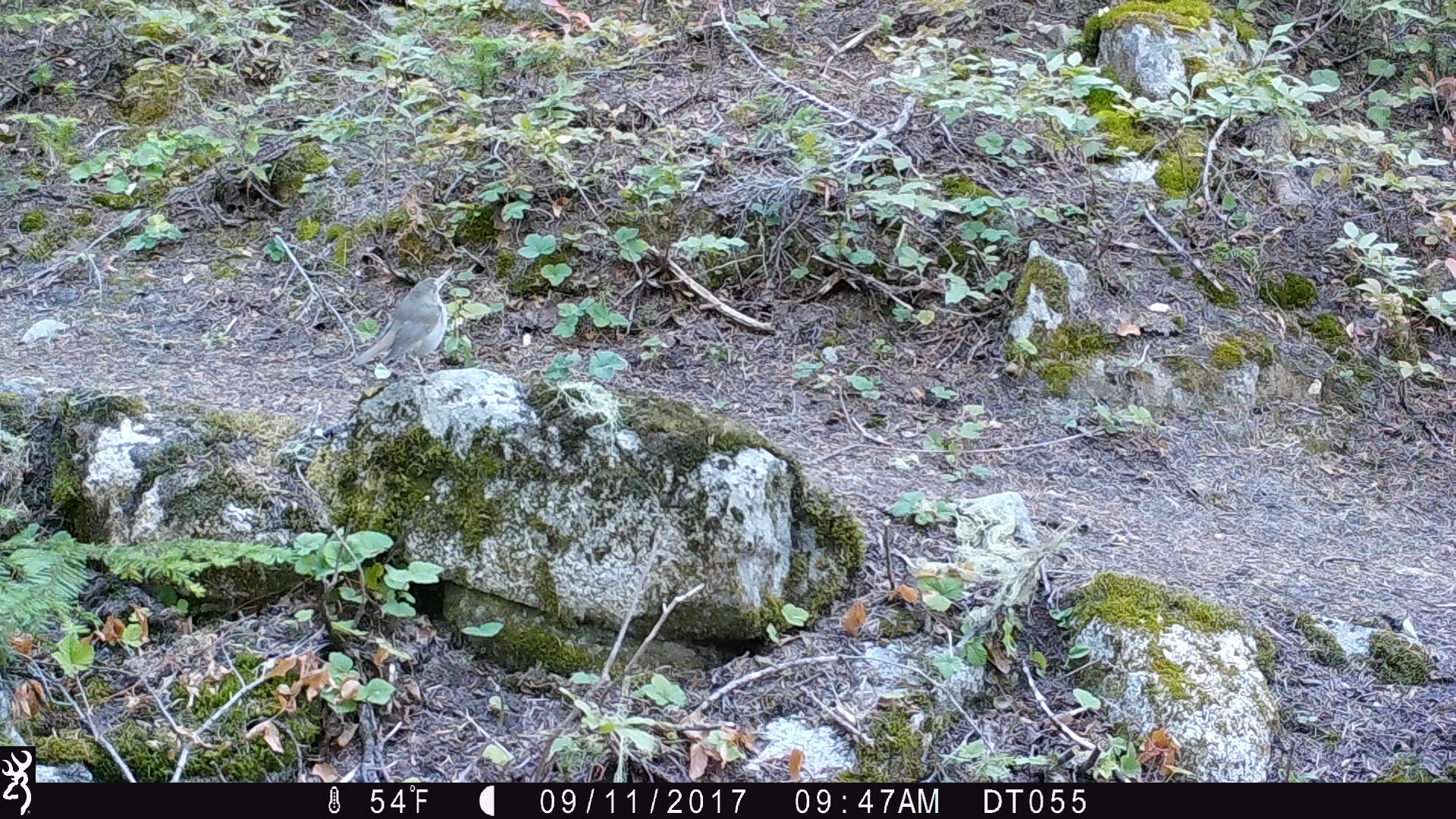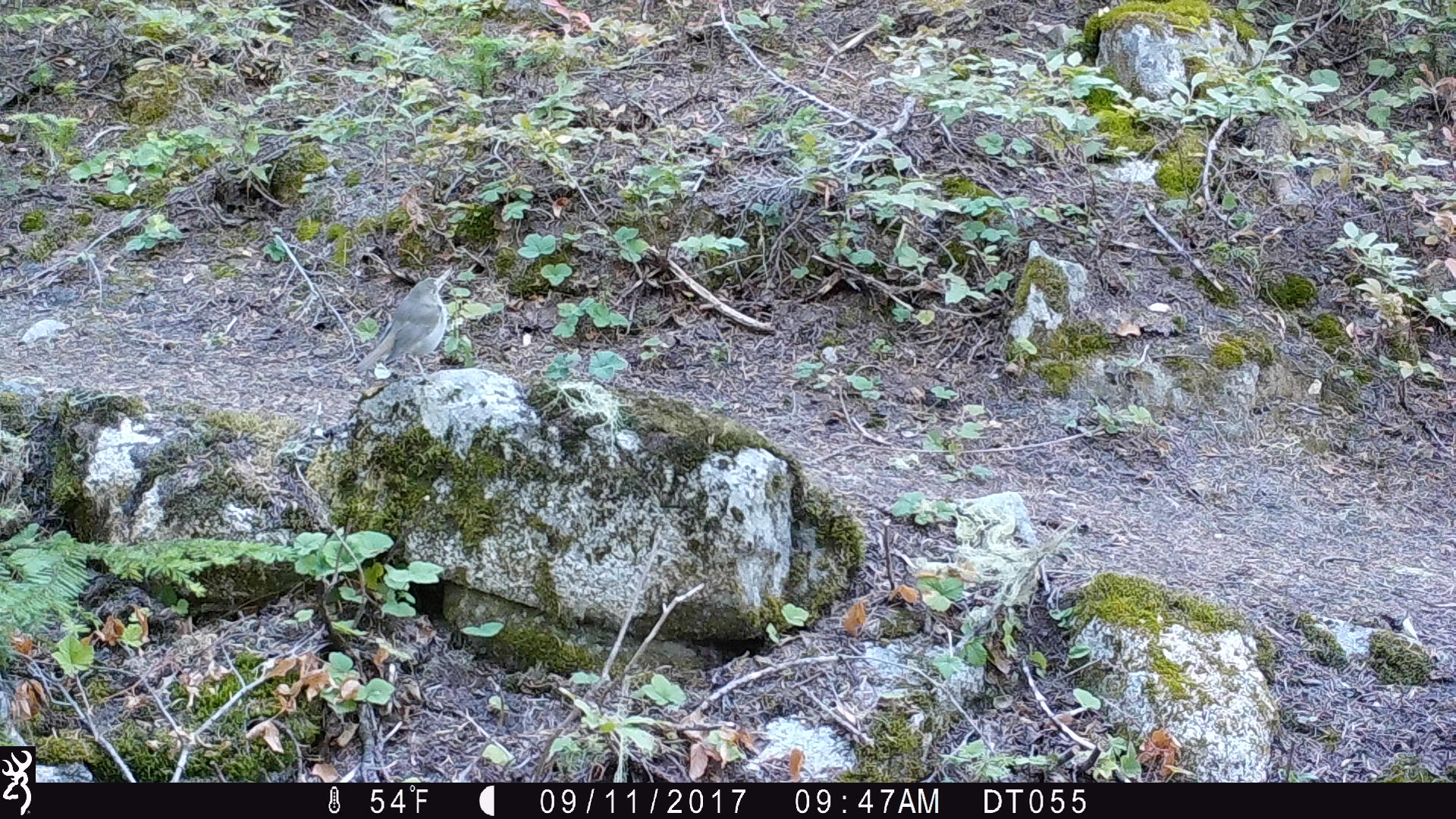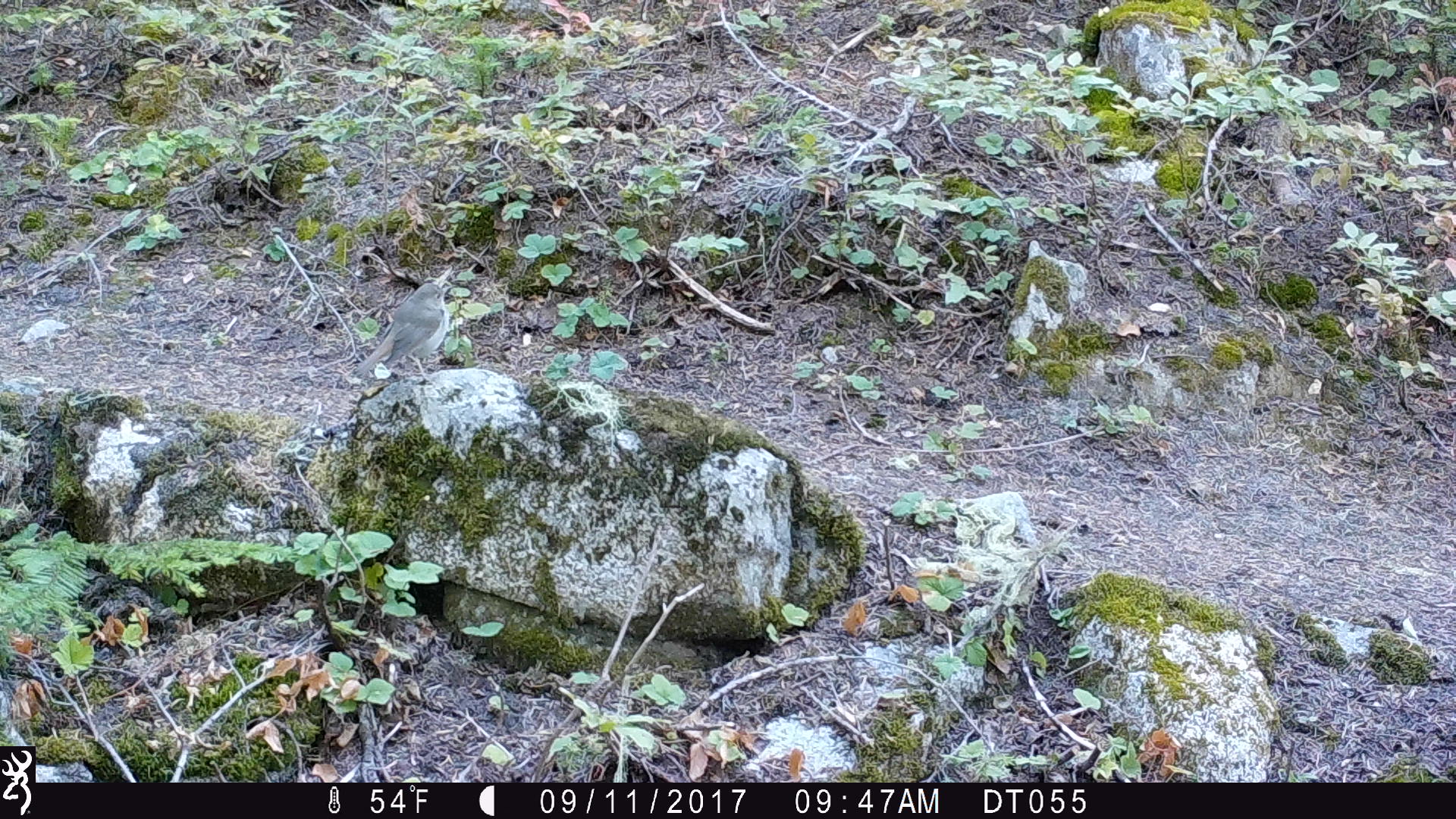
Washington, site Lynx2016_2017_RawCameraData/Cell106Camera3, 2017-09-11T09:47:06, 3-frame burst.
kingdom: Animalia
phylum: Chordata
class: Aves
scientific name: Aves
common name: birds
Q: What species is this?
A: Aves (birds).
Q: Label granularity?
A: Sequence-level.